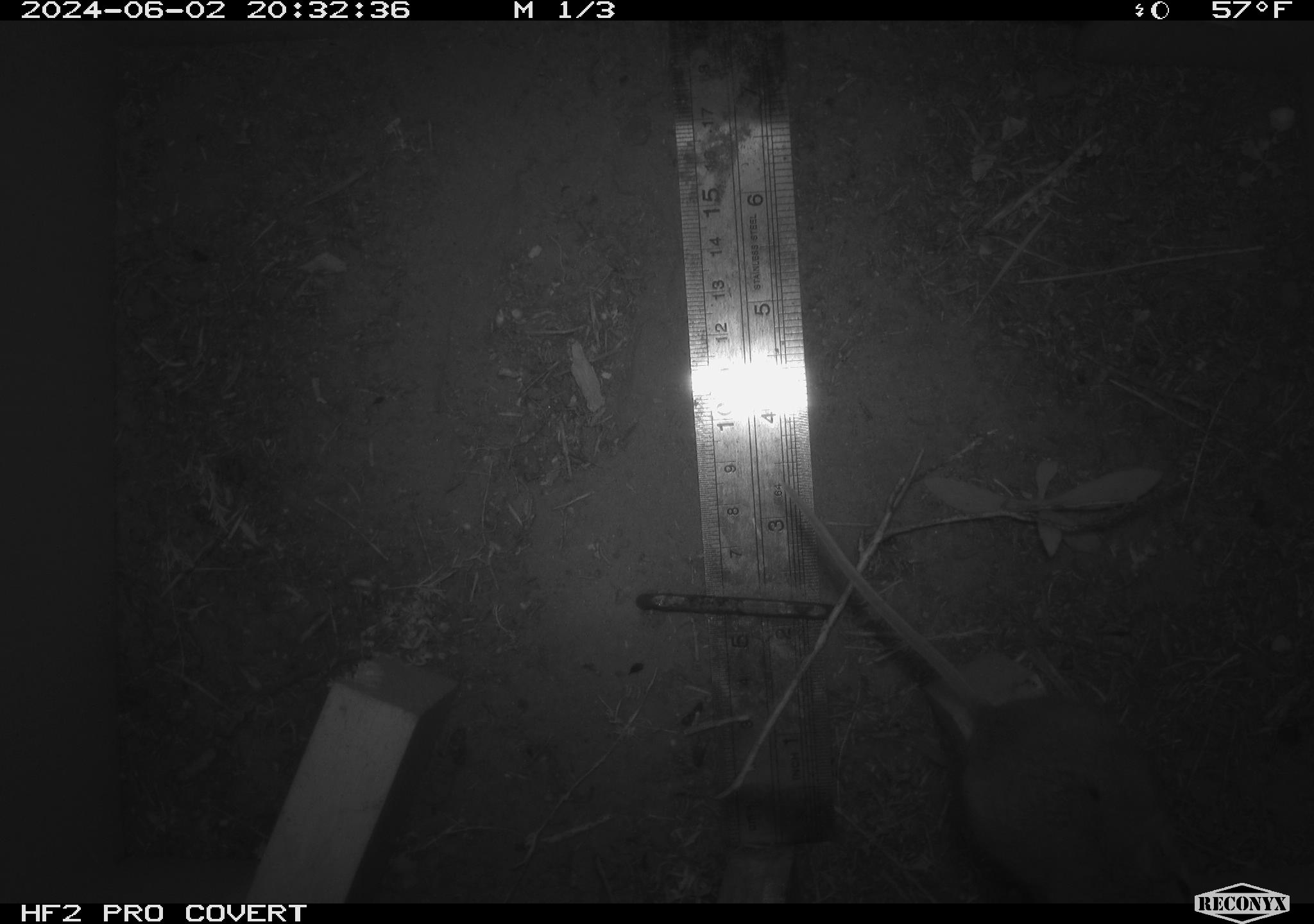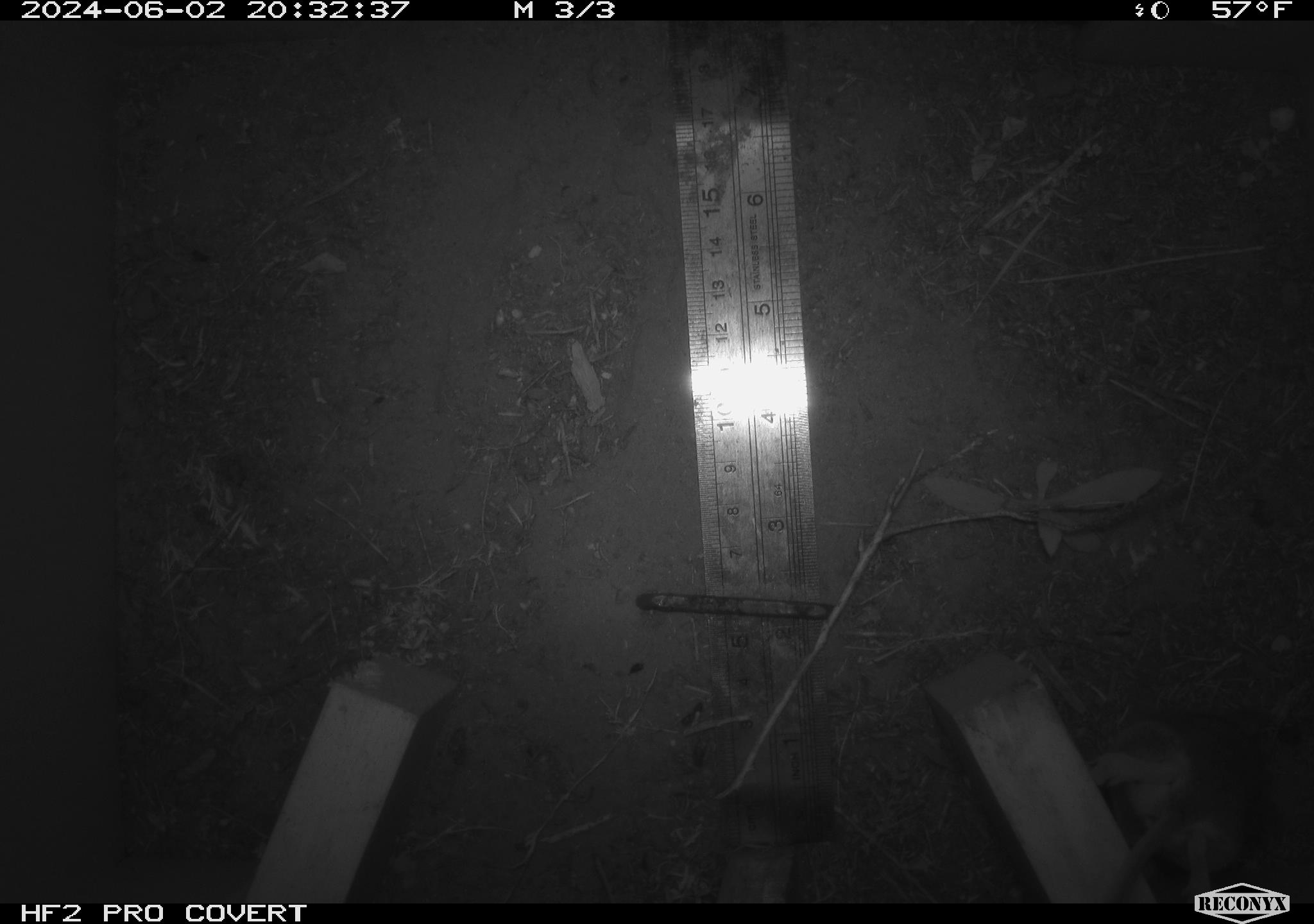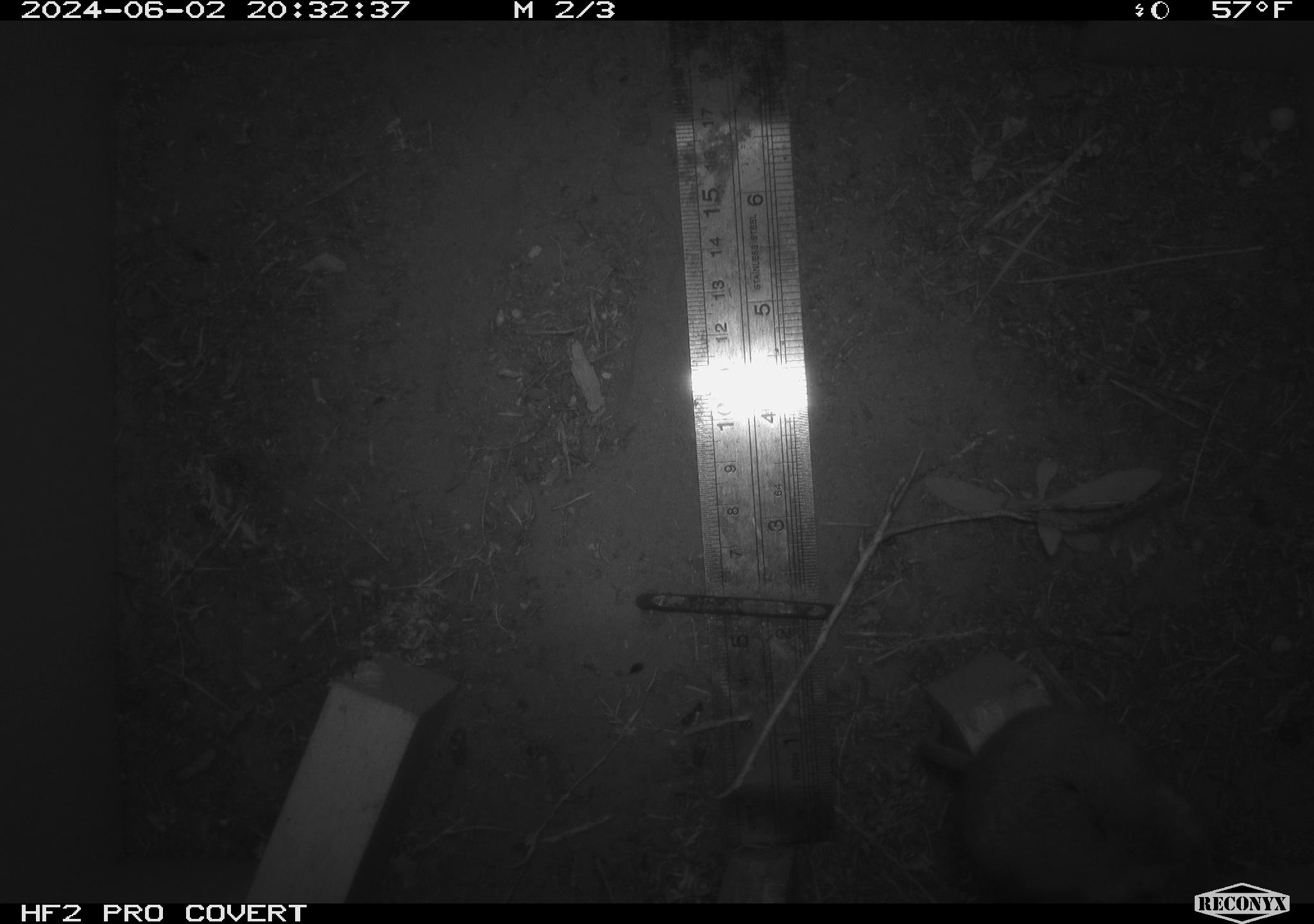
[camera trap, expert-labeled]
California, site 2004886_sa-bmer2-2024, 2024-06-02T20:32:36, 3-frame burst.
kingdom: Animalia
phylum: Chordata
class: Mammalia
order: Rodentia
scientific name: Rodentia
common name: mouse species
Mouse species (Rodentia).